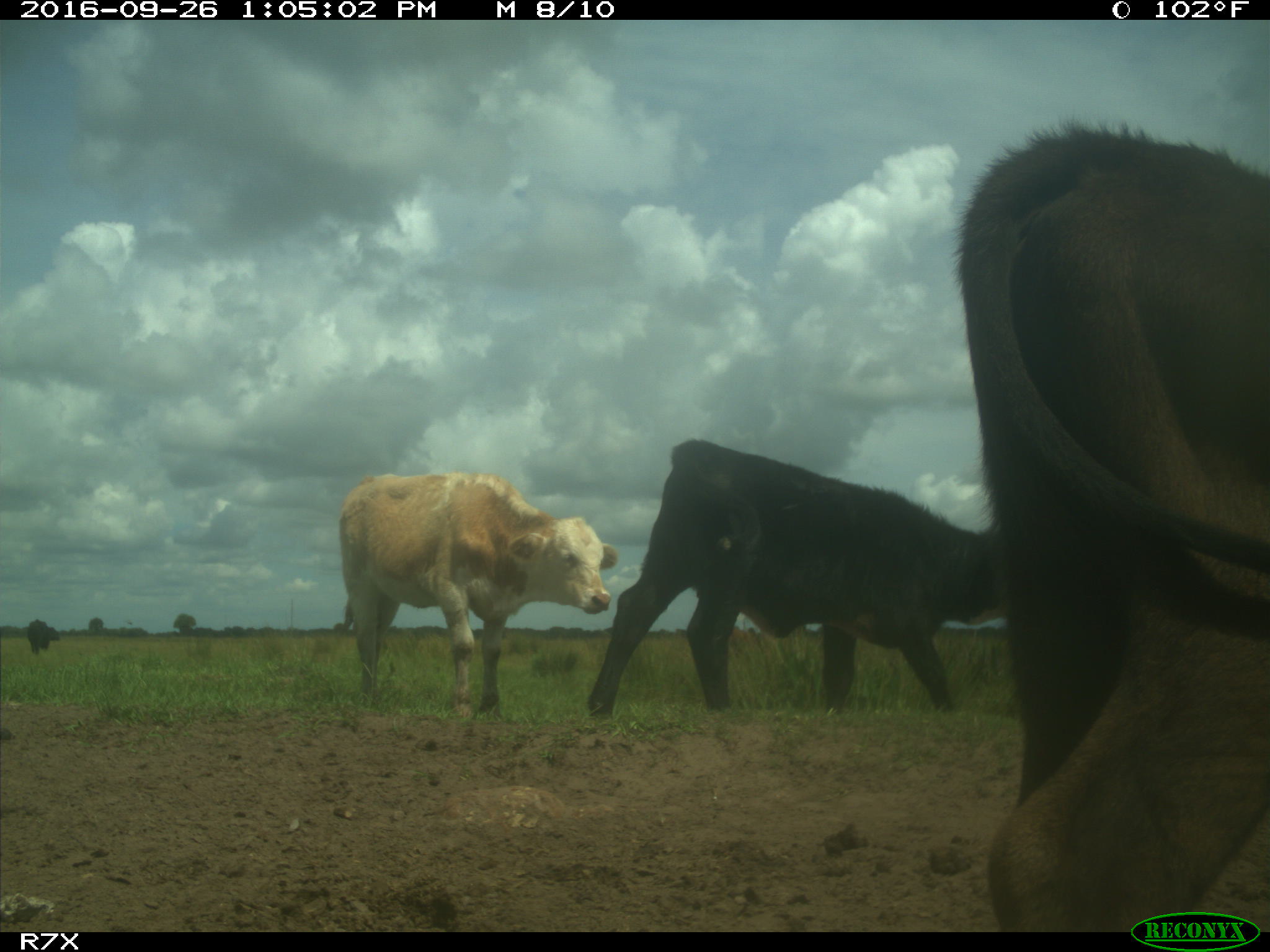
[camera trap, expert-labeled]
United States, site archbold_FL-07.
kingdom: Animalia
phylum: Chordata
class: Mammalia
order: Artiodactyla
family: Bovidae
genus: Bos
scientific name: Bos taurus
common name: domestic cow